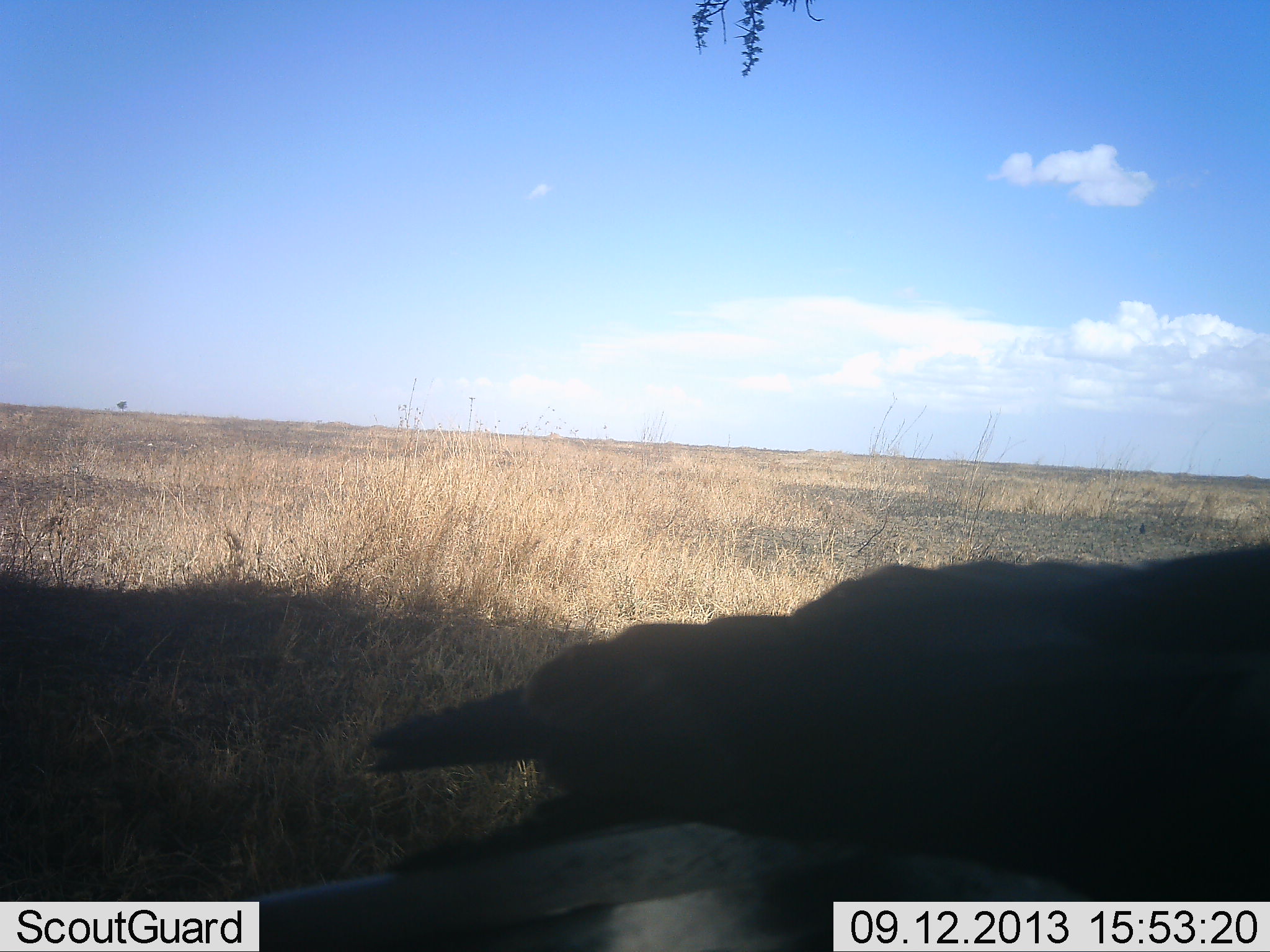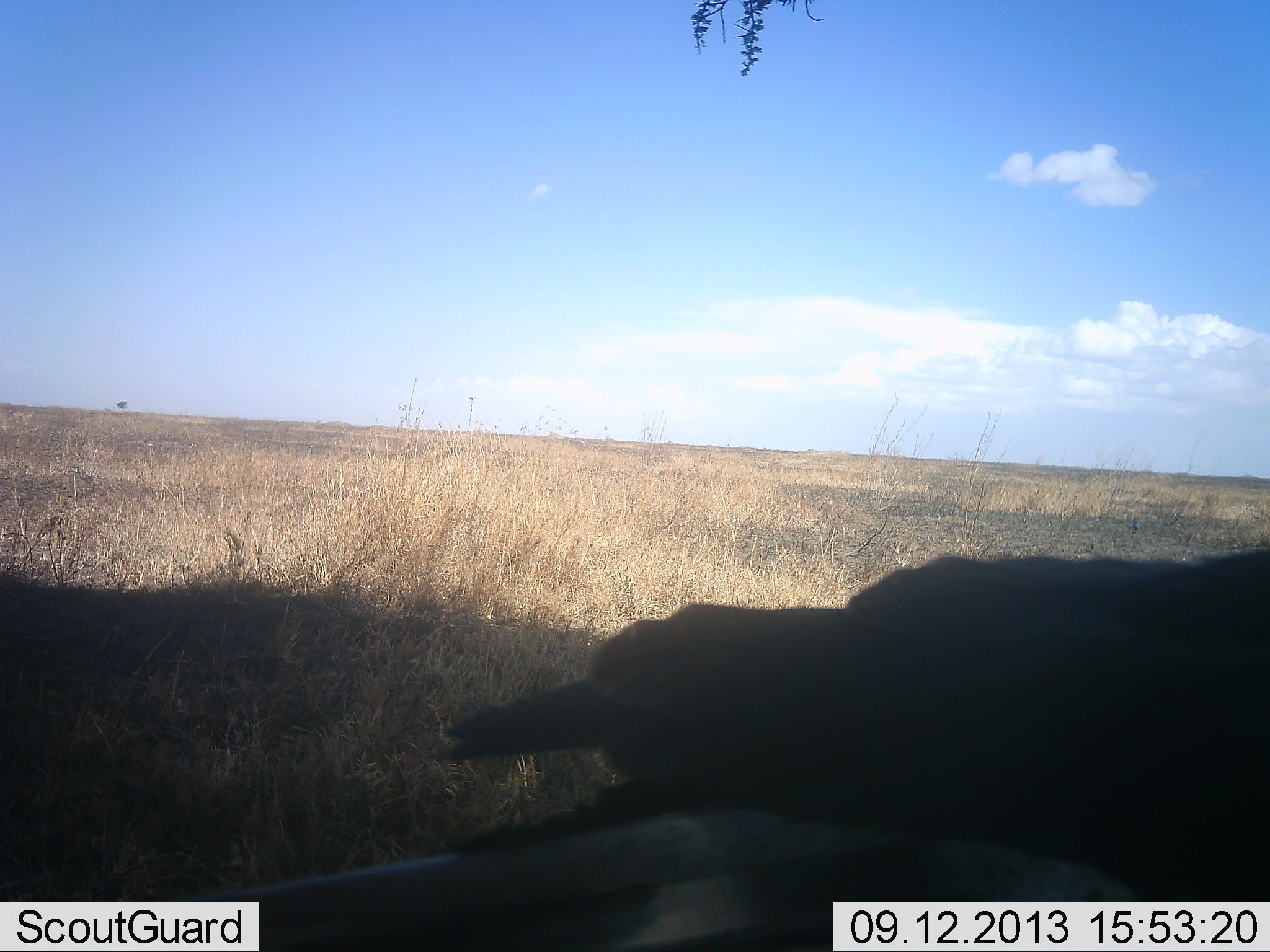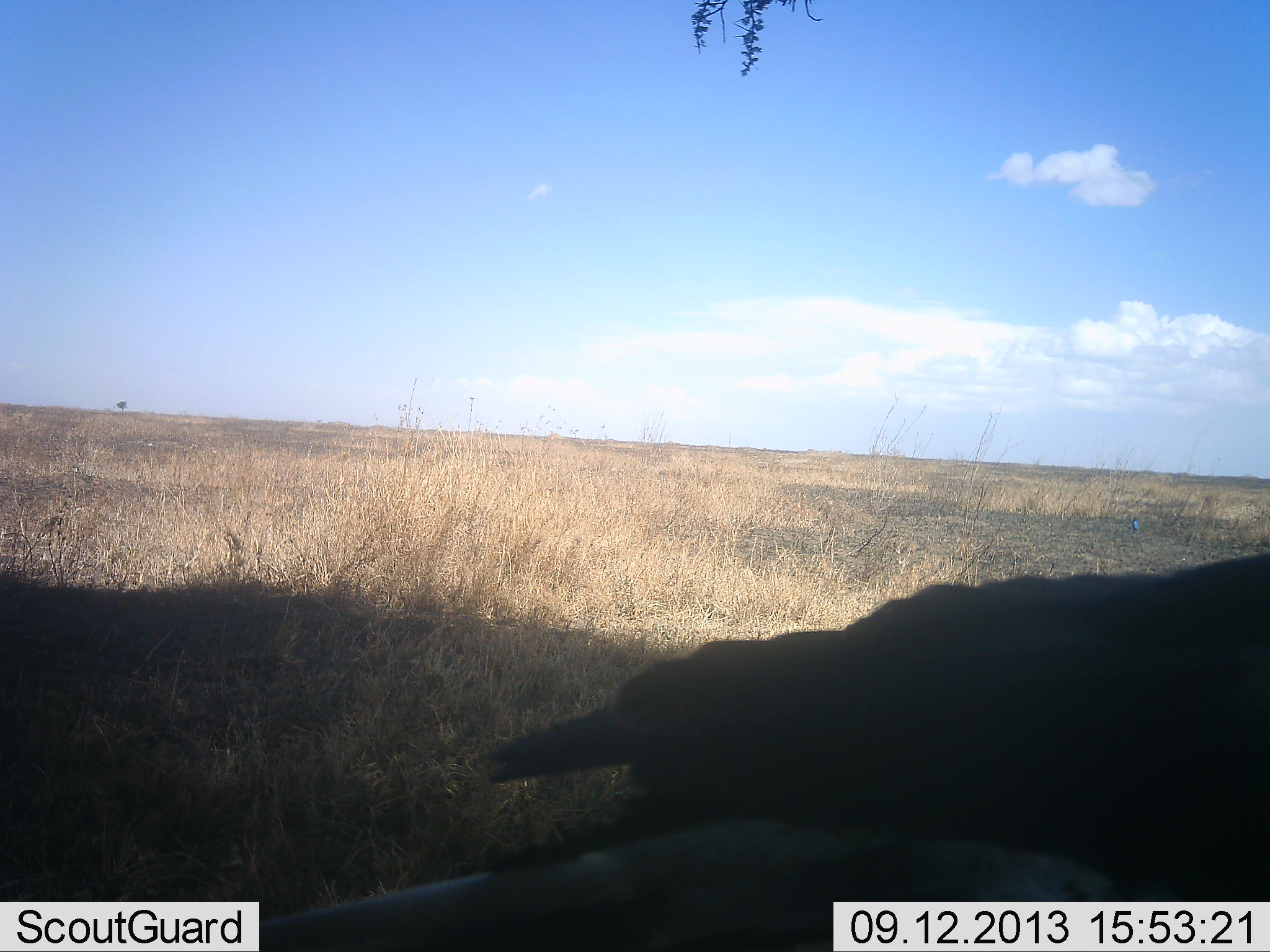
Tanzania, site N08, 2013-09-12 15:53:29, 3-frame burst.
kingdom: Animalia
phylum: Chordata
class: Aves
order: Accipitriformes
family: Sagittariidae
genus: Sagittarius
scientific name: Sagittarius serpentarius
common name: secretary bird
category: secretarybird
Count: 2.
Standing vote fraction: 67%.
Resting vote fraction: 0%.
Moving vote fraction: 33%.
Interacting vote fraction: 0%.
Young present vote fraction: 0%.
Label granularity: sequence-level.